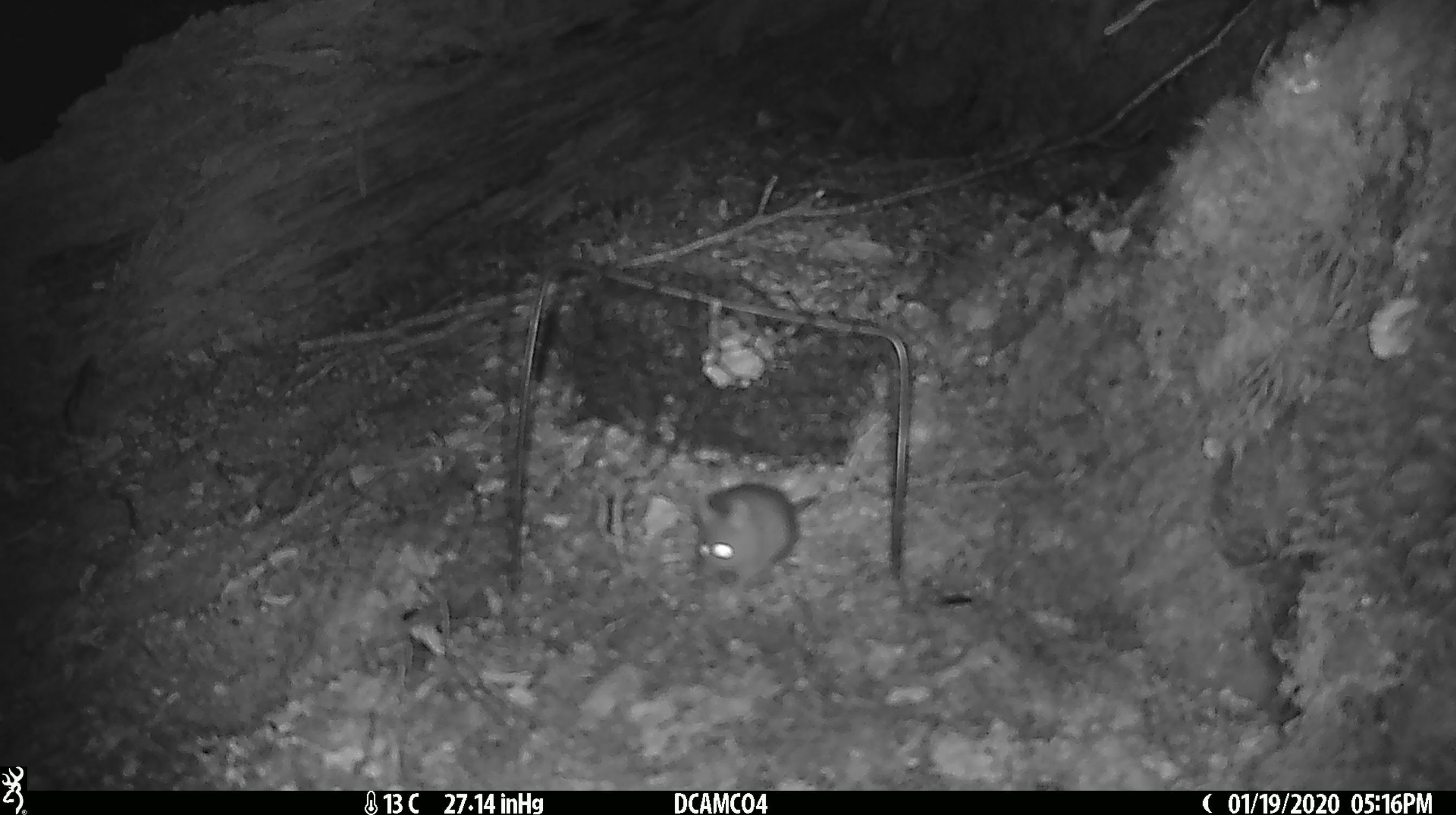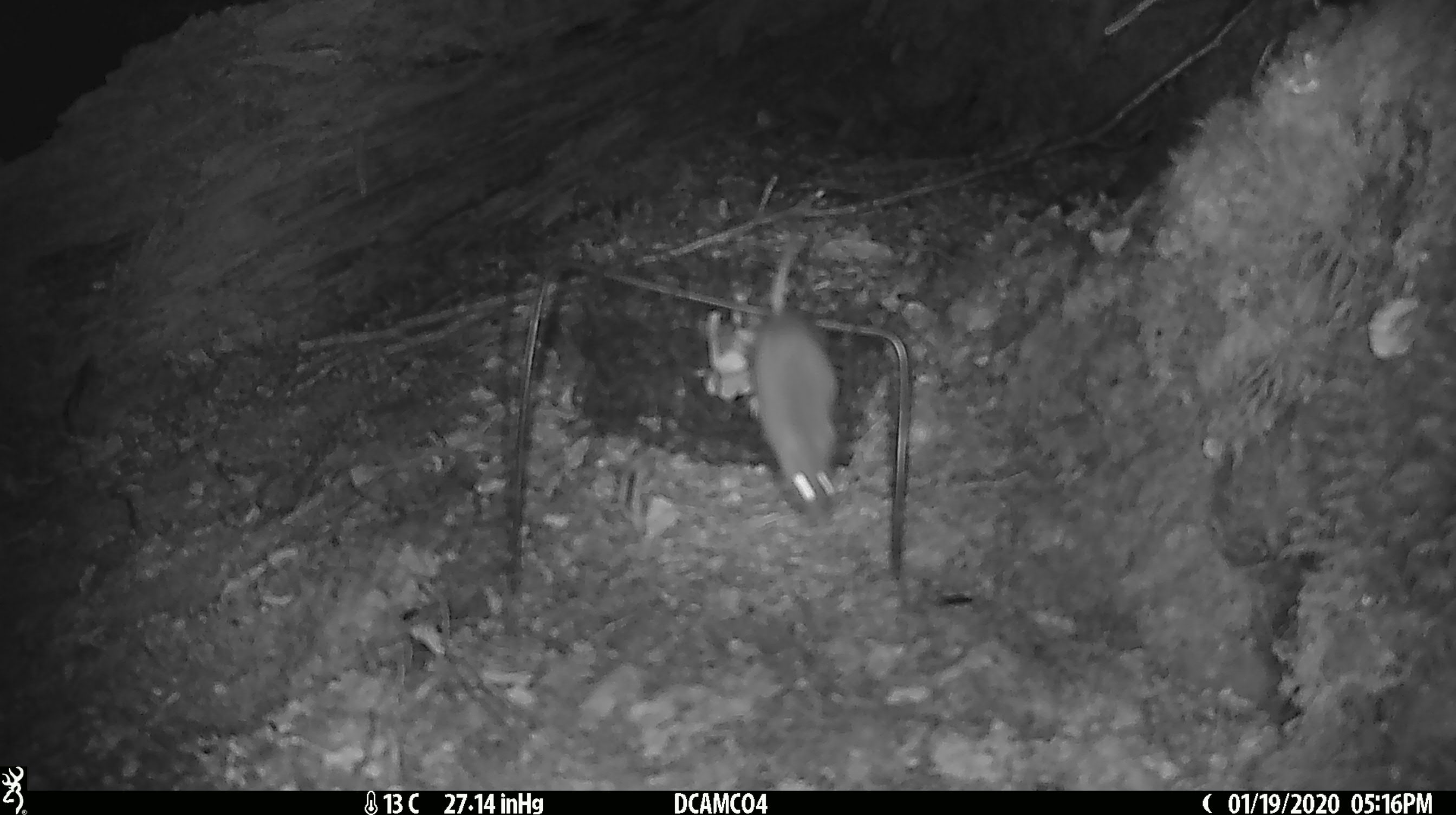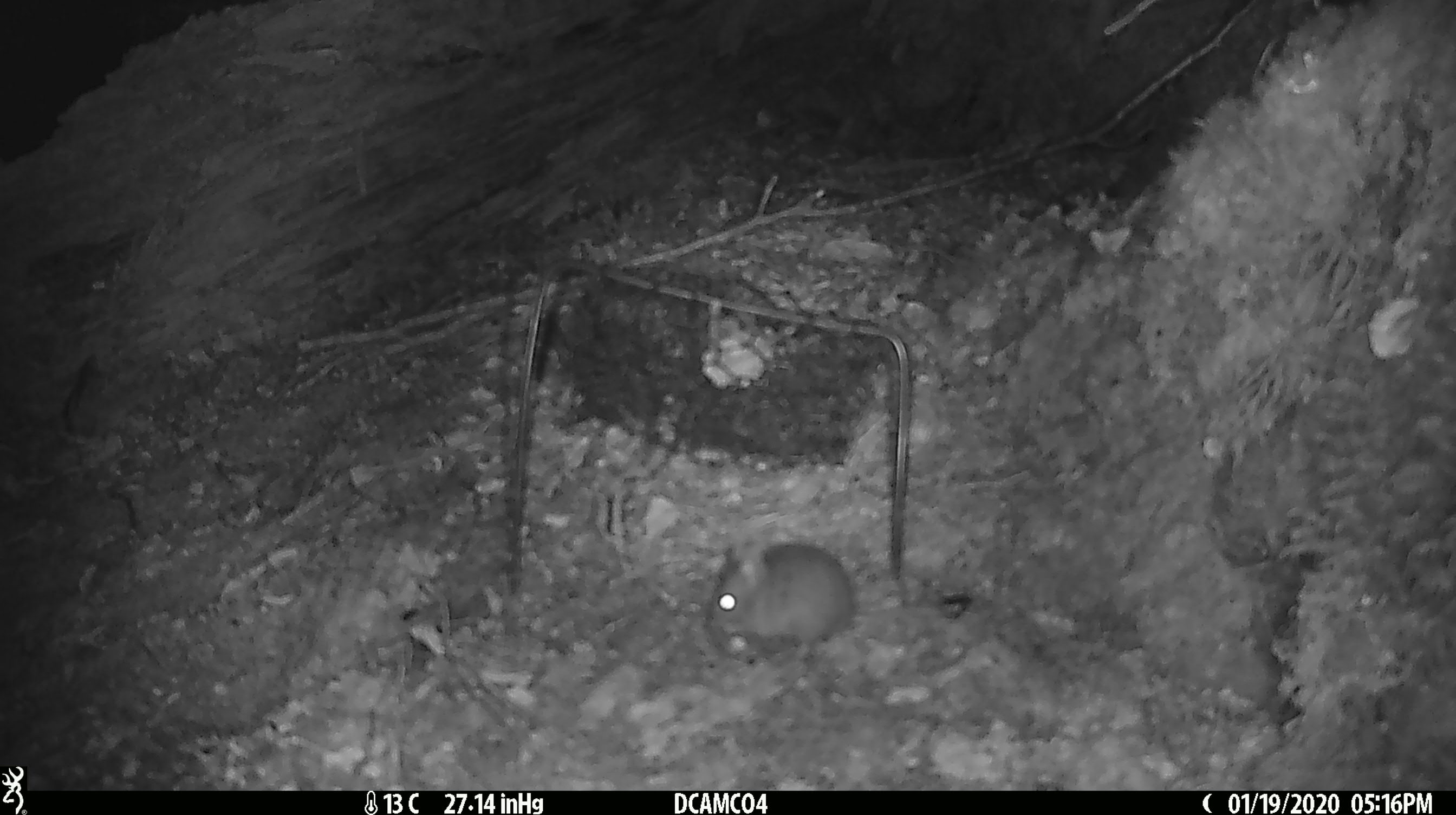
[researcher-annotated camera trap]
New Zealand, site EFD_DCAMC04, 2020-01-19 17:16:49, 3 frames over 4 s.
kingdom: Animalia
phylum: Chordata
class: Mammalia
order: Rodentia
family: Muridae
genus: Mus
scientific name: Mus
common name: mouse